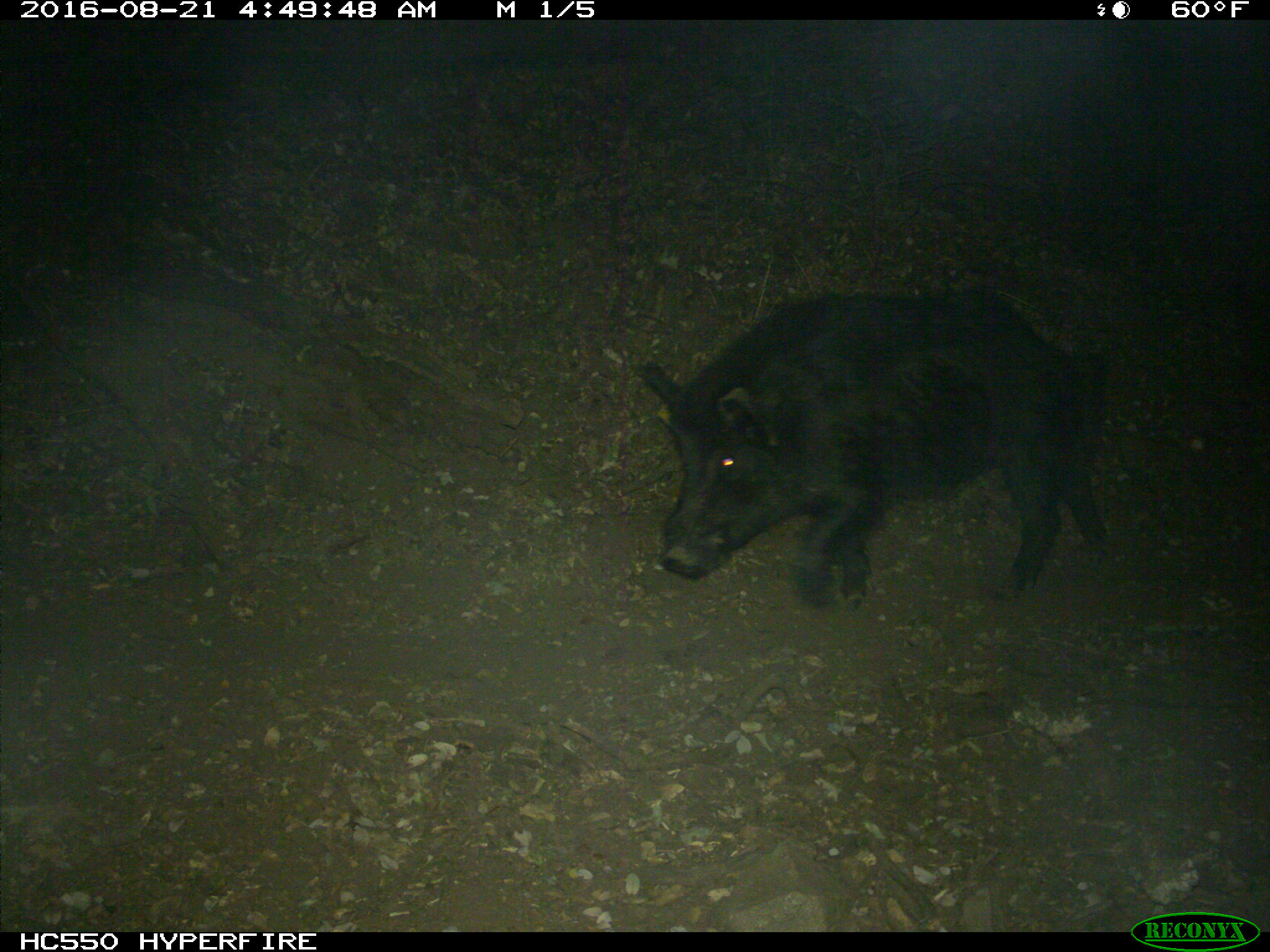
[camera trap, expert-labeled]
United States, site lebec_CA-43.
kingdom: Animalia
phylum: Chordata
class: Mammalia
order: Artiodactyla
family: Suidae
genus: Sus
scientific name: Sus scrofa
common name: wild boar